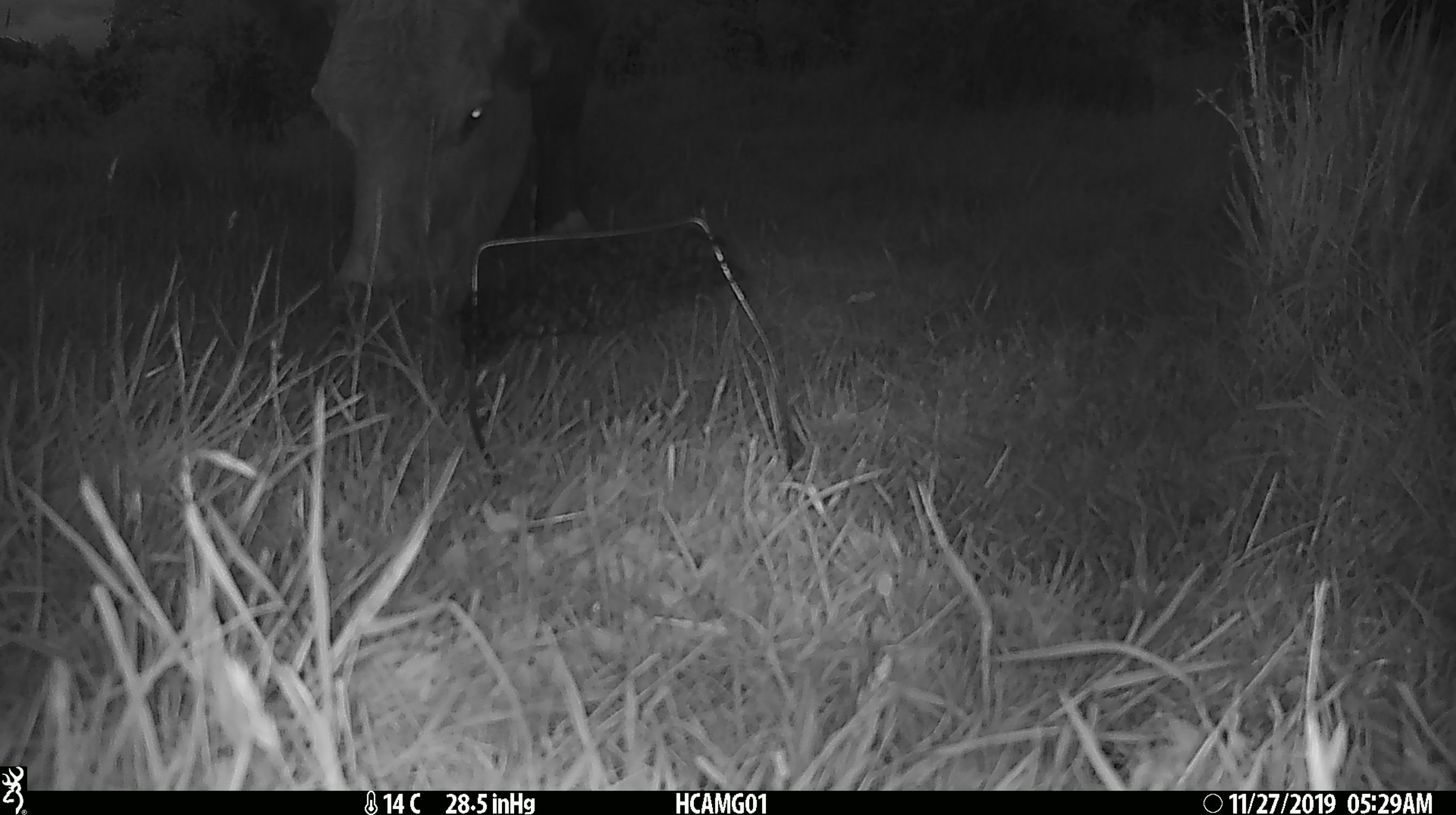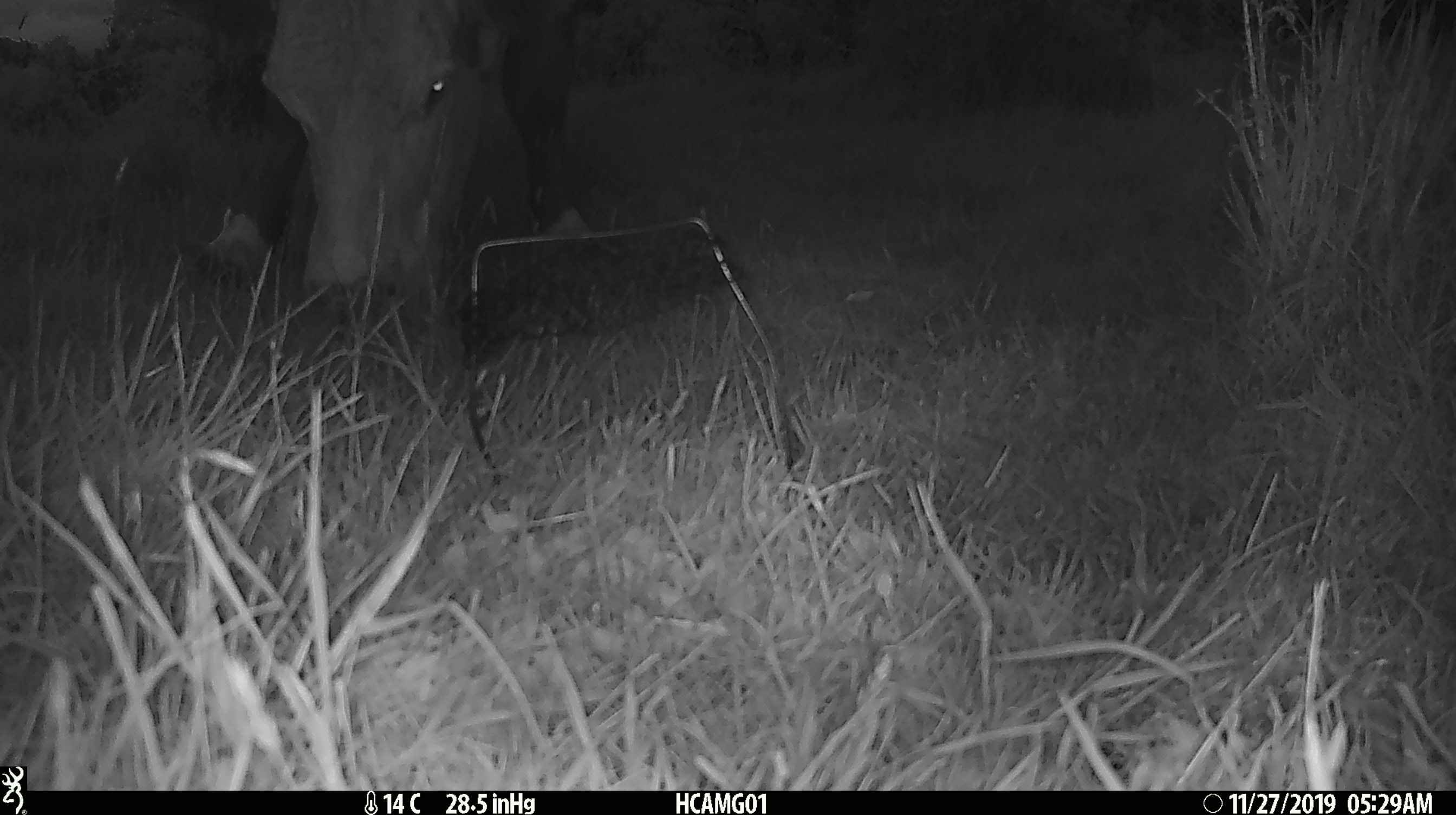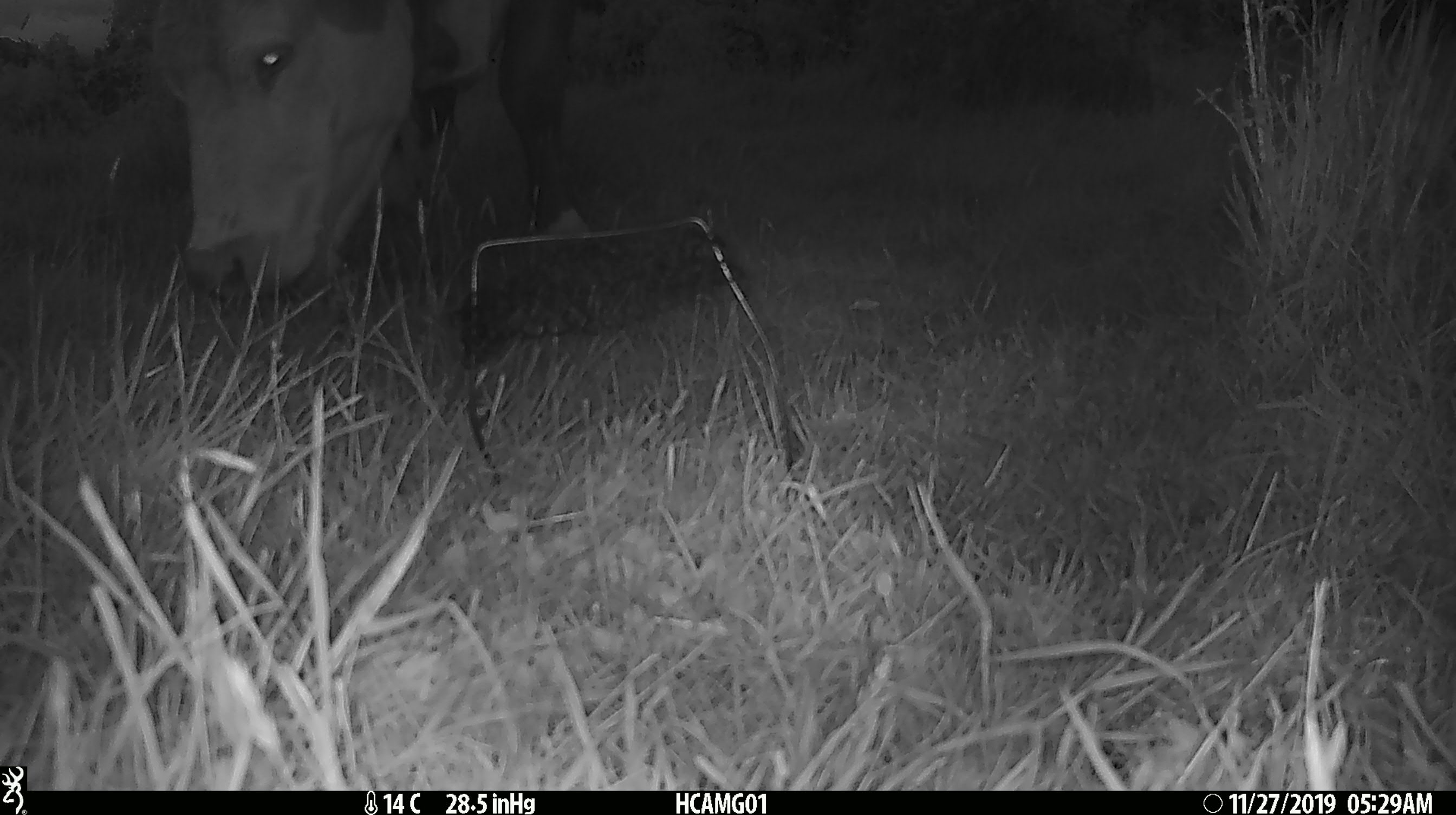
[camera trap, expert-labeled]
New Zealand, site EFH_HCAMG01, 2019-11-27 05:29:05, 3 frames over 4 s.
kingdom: Animalia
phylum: Chordata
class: Mammalia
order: Artiodactyla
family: Bovidae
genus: Bos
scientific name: Bos taurus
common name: domestic cow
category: cow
Cow (domestic cow) (Bos taurus).